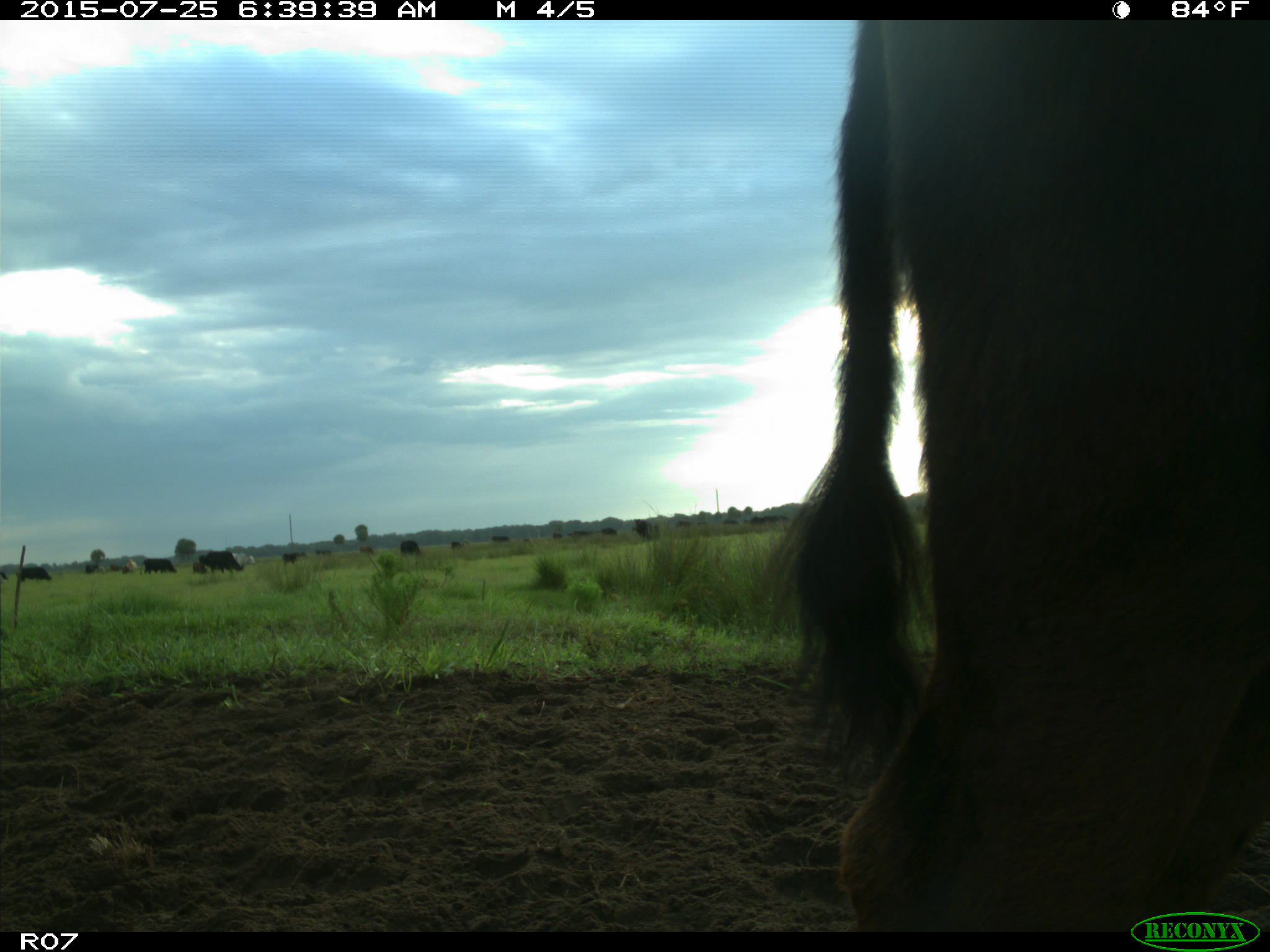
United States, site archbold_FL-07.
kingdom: Animalia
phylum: Chordata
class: Mammalia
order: Artiodactyla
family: Bovidae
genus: Bos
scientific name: Bos taurus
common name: domestic cow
Bos taurus (domestic cow).